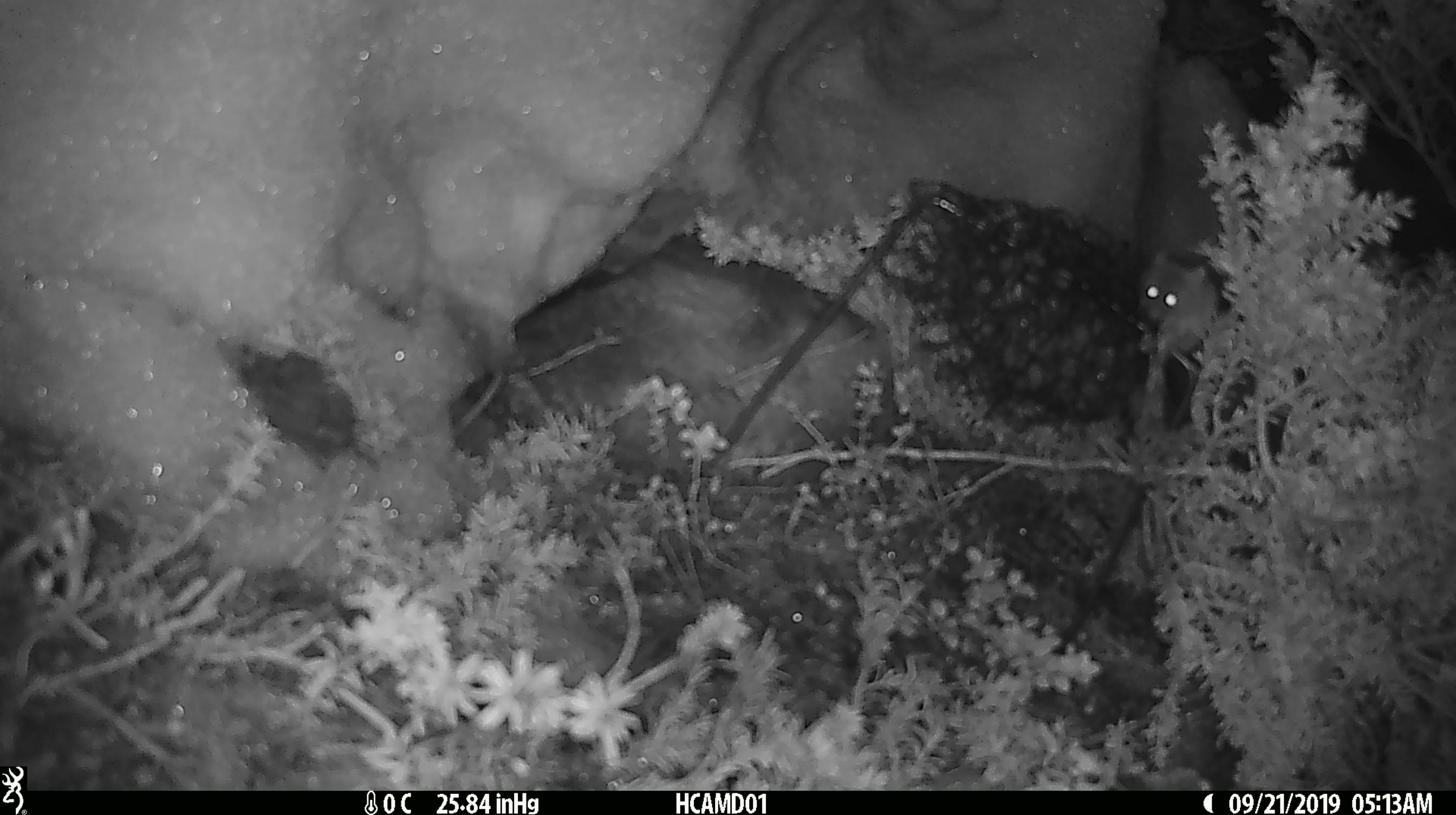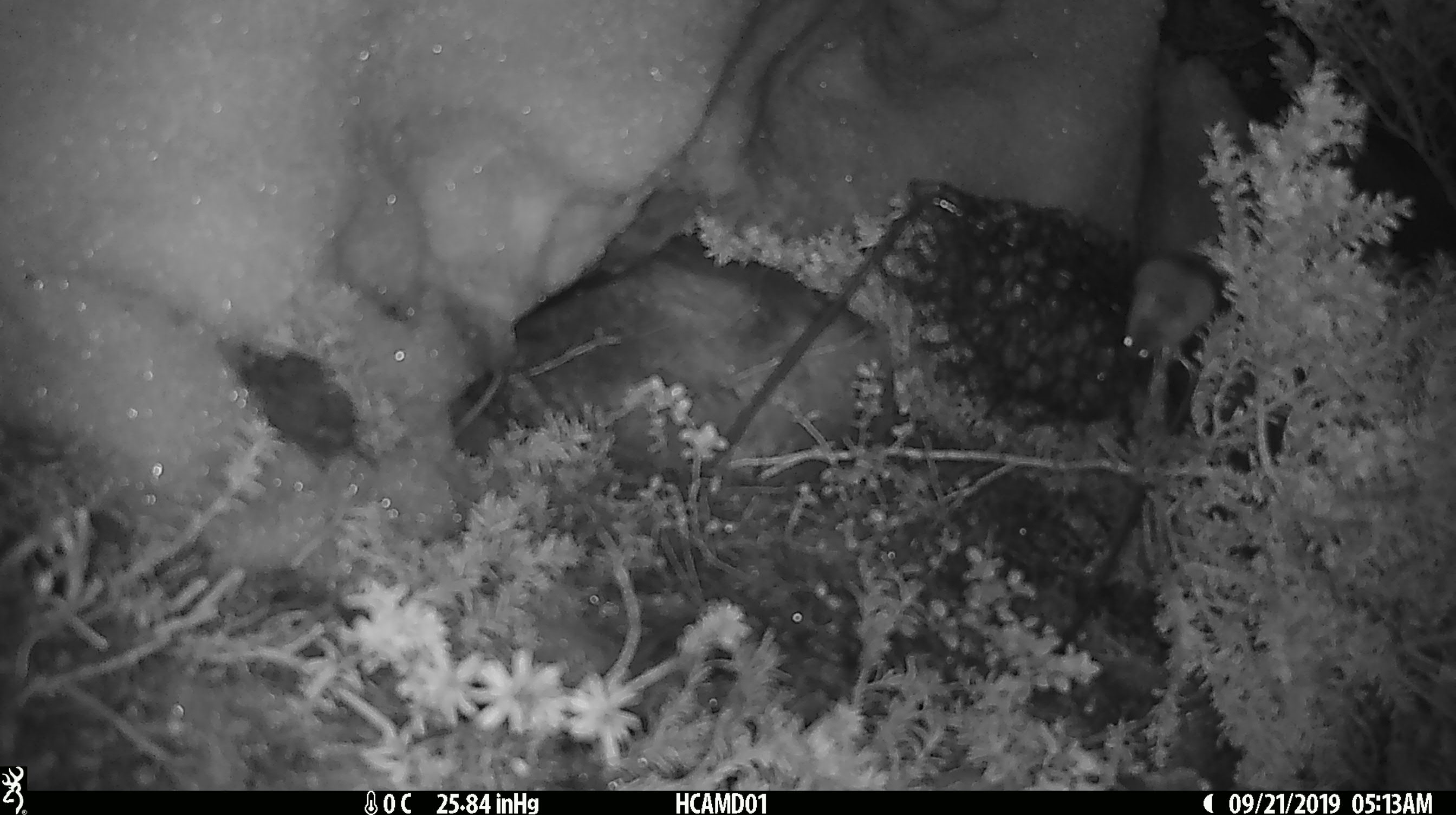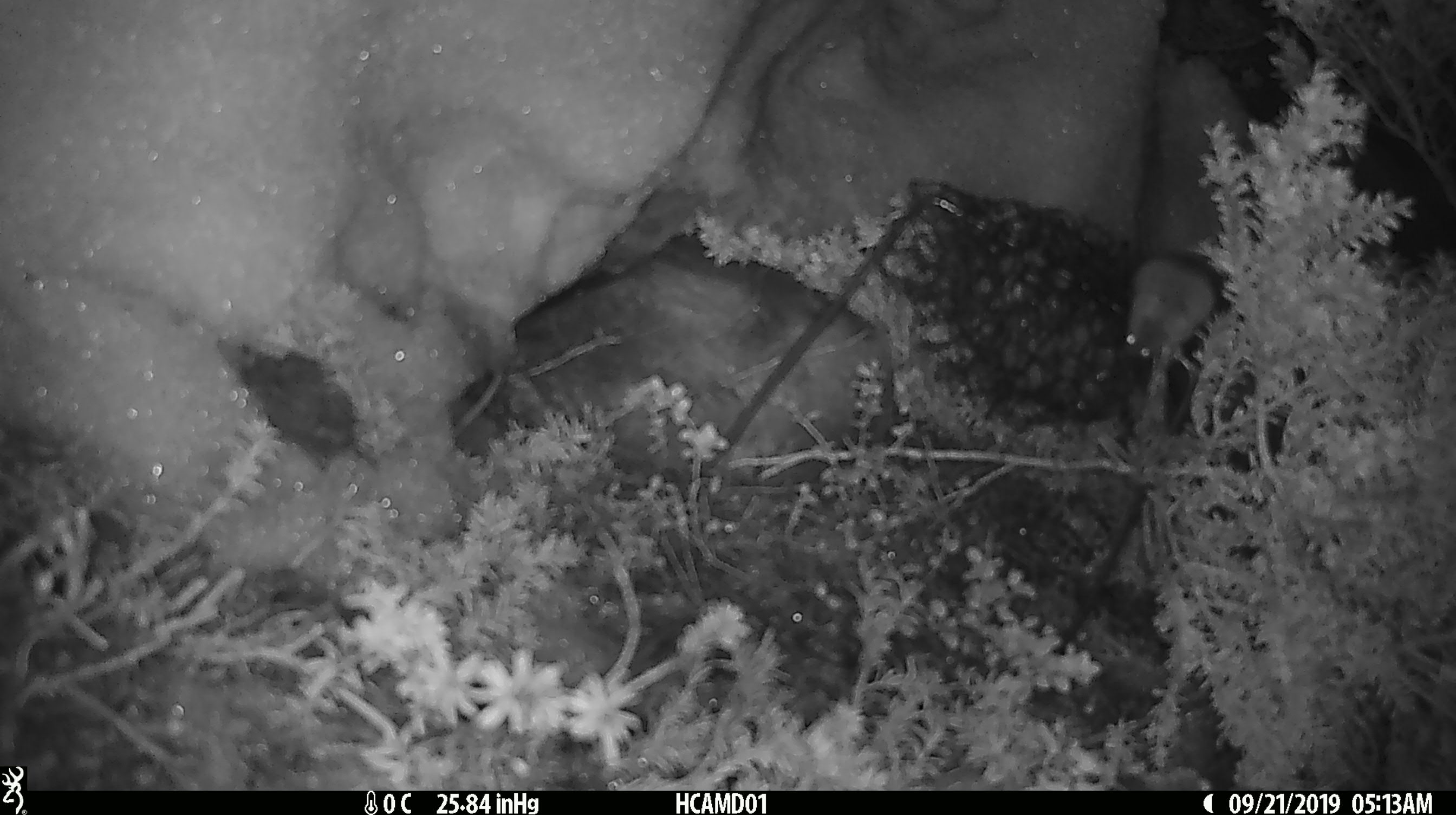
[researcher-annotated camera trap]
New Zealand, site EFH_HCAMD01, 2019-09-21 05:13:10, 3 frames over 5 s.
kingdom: Animalia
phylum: Chordata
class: Mammalia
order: Rodentia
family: Muridae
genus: Mus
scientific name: Mus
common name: mouse